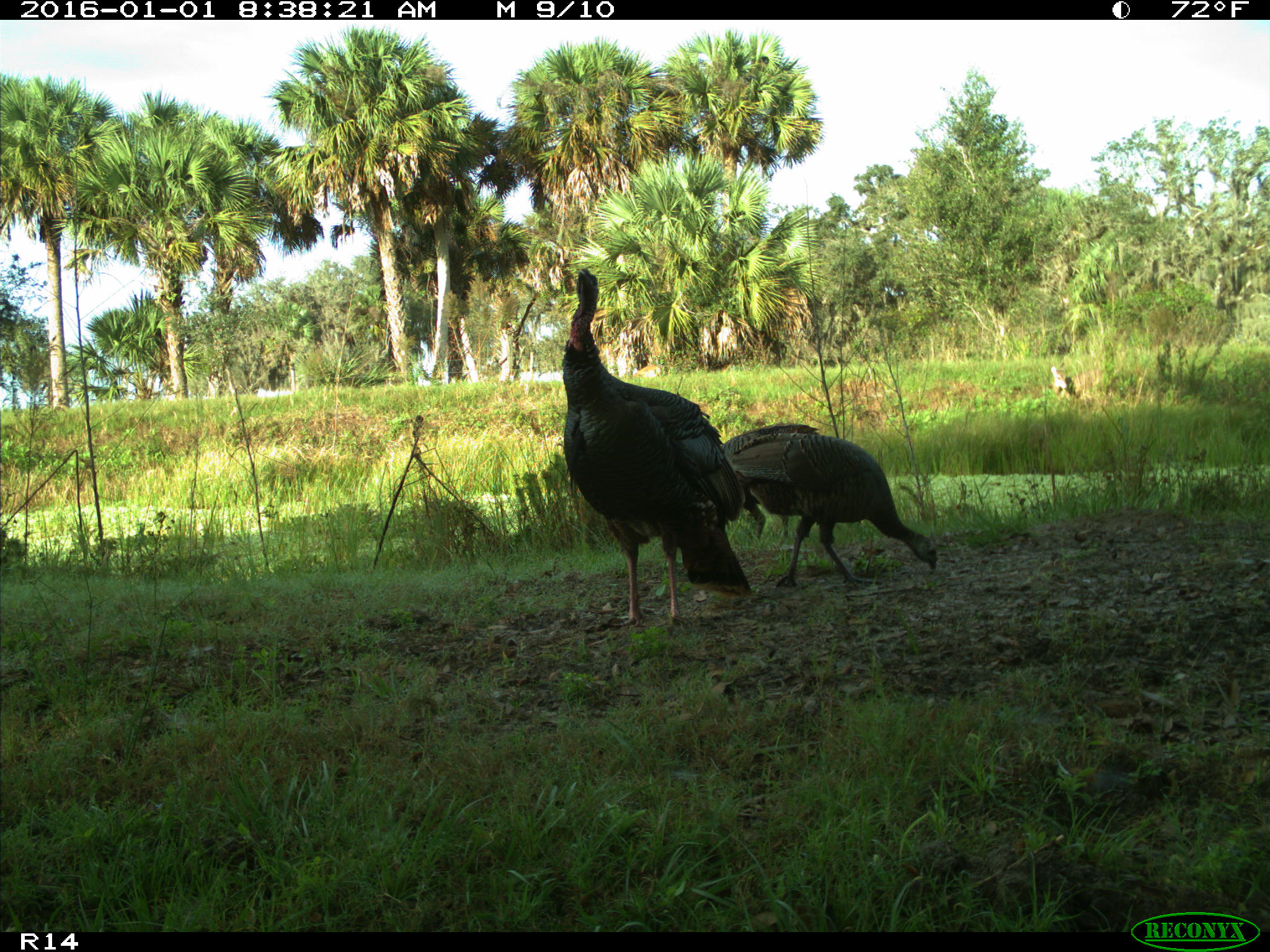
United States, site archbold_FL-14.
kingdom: Animalia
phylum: Chordata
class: Aves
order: Galliformes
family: Phasianidae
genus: Meleagris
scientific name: Meleagris gallopavo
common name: wild turkey